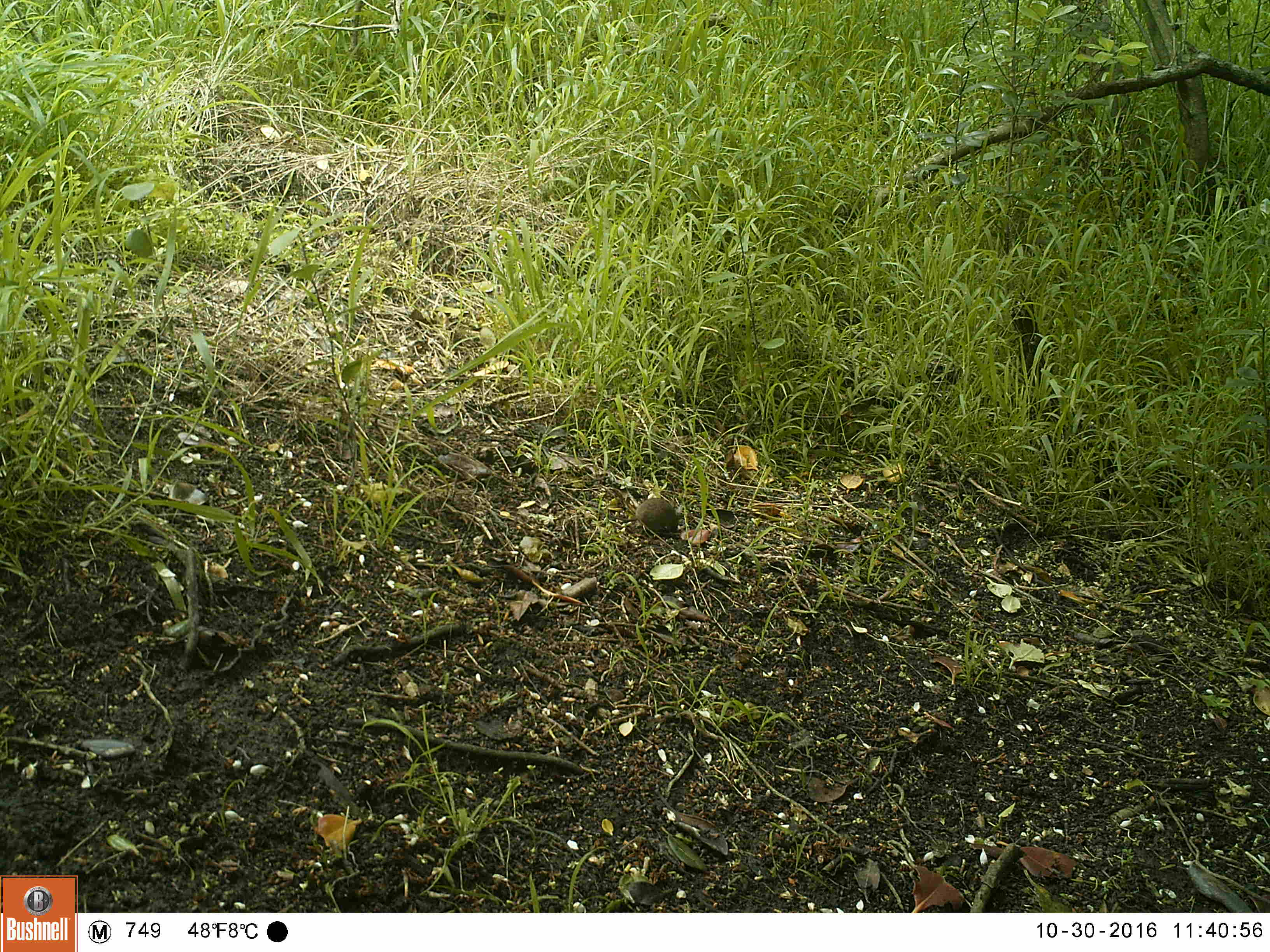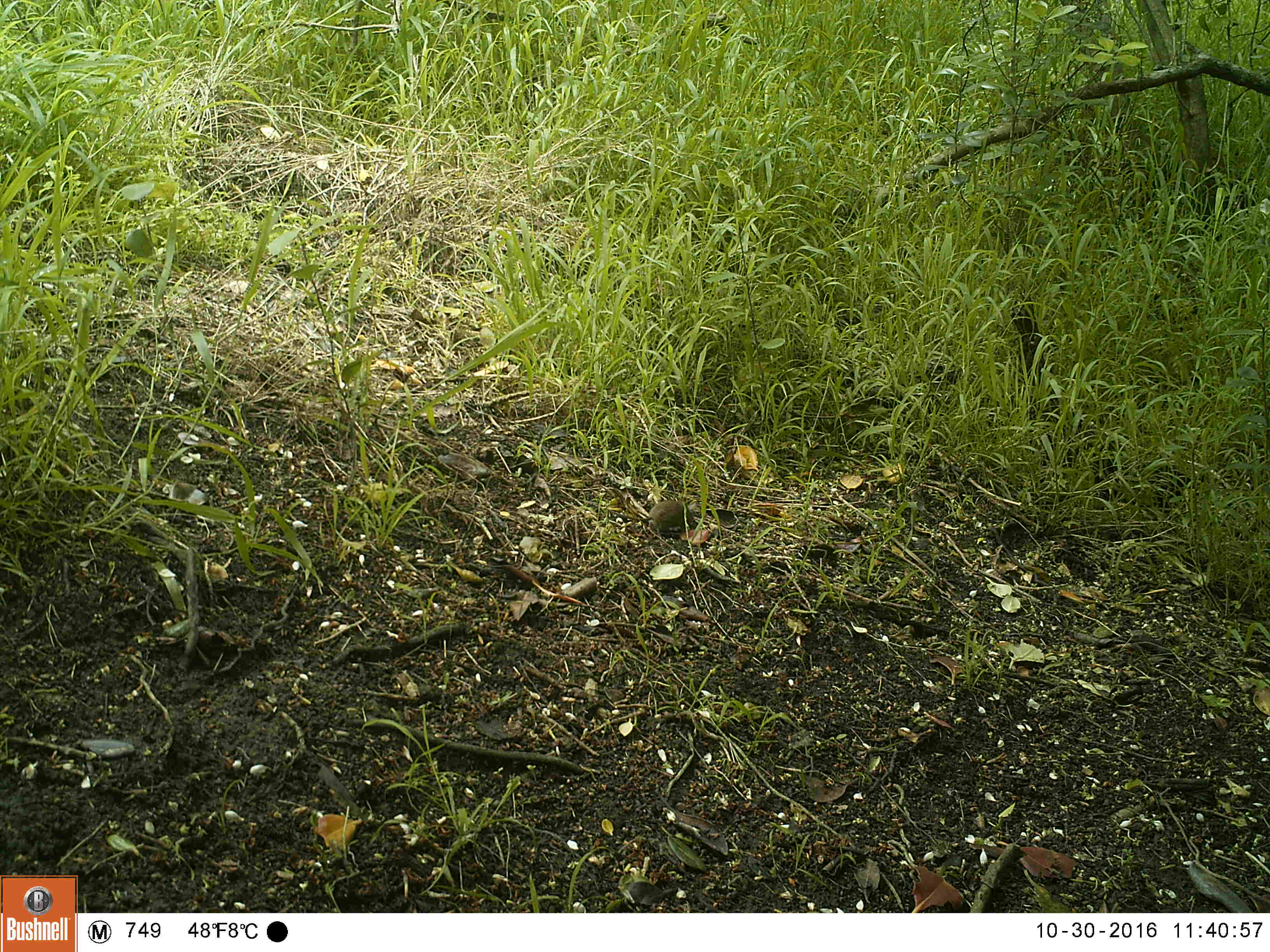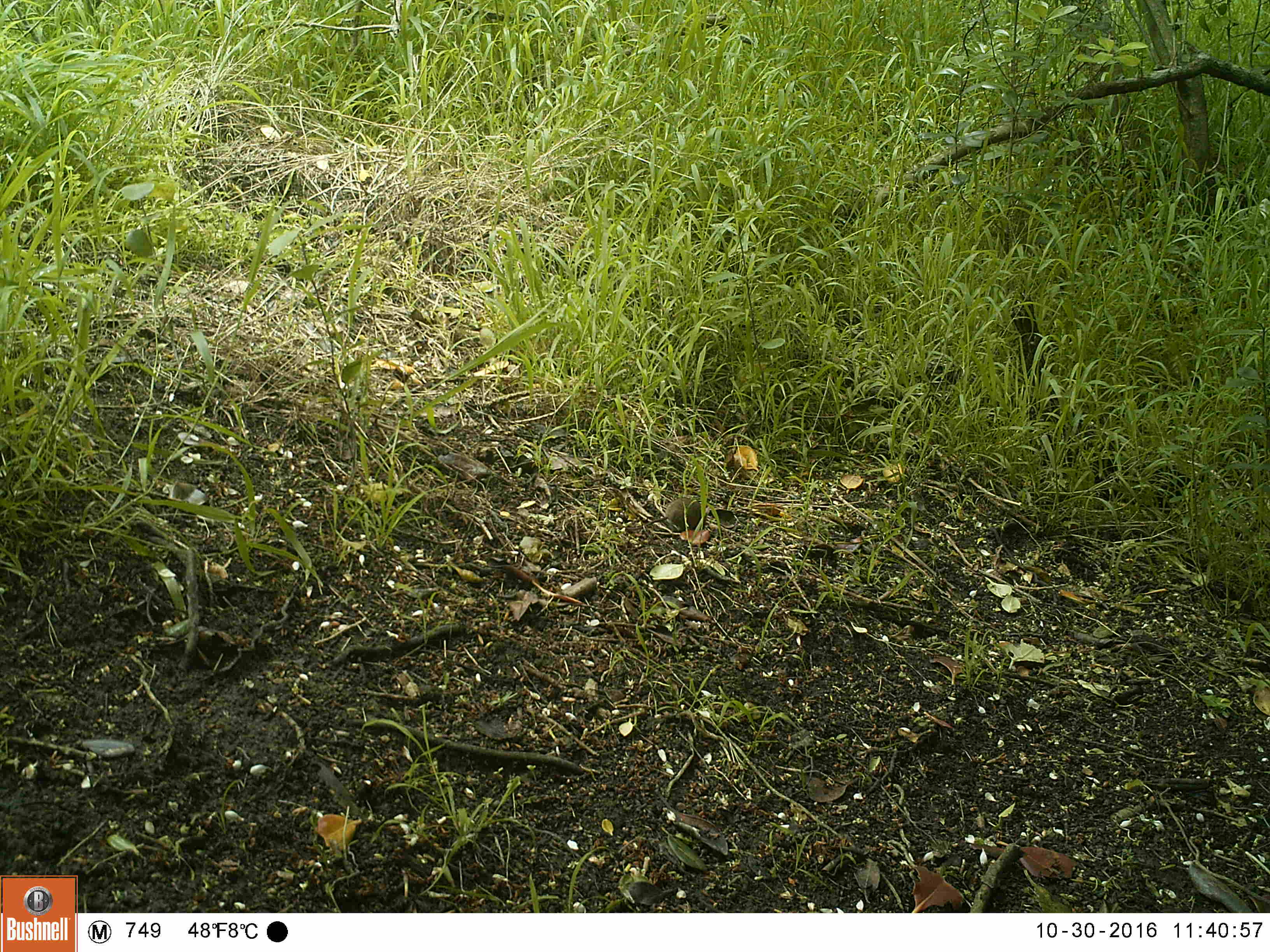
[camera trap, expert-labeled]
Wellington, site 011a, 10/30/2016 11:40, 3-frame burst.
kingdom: Animalia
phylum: Chordata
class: Mammalia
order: Rodentia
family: Muridae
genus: Mus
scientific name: Mus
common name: mouse